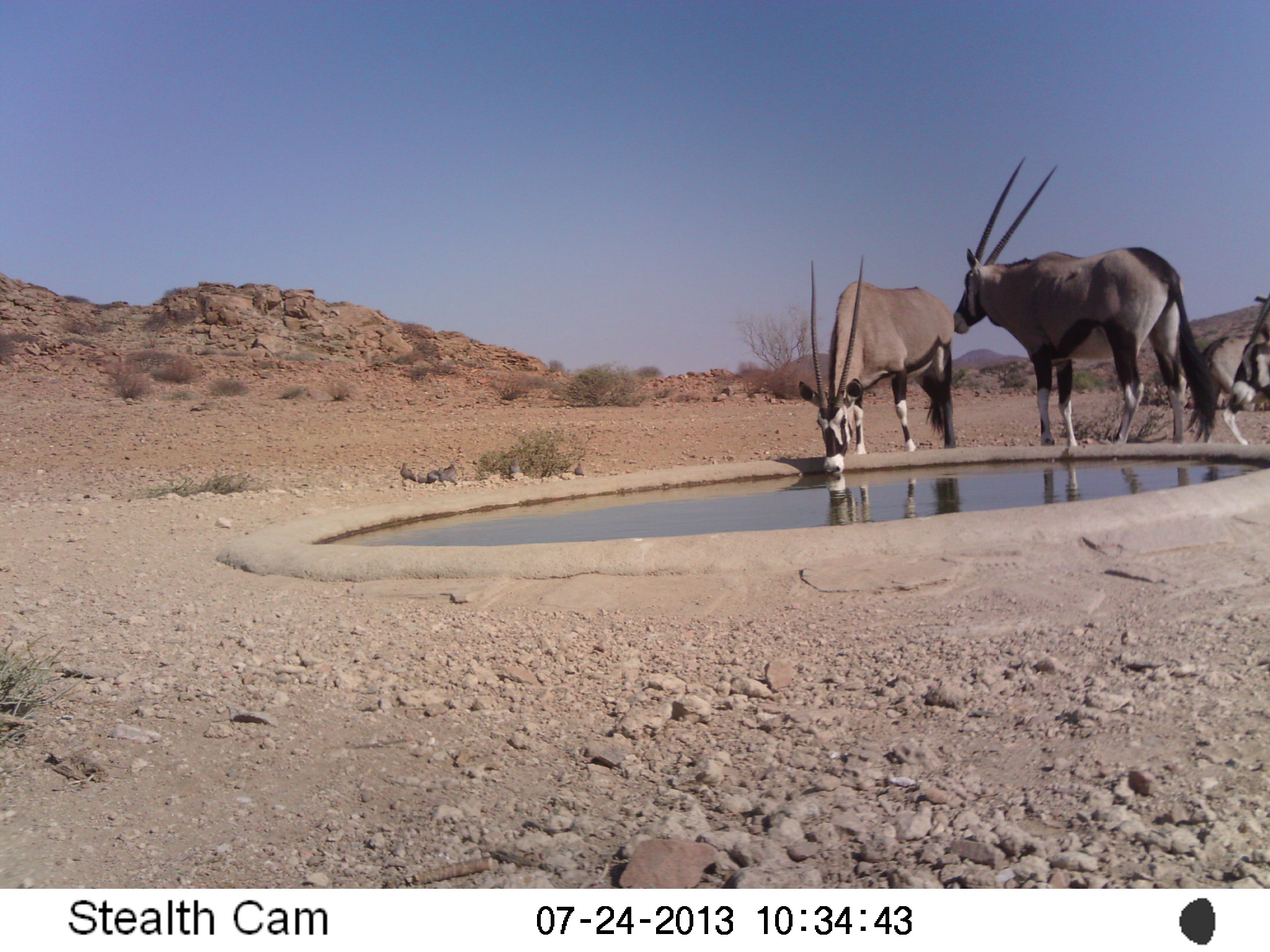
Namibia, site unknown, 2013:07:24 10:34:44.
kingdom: Animalia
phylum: Chordata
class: Mammalia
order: Artiodactyla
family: Bovidae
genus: Oryx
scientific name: Oryx gazella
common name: gemsbok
Oryx gazella (gemsbok).